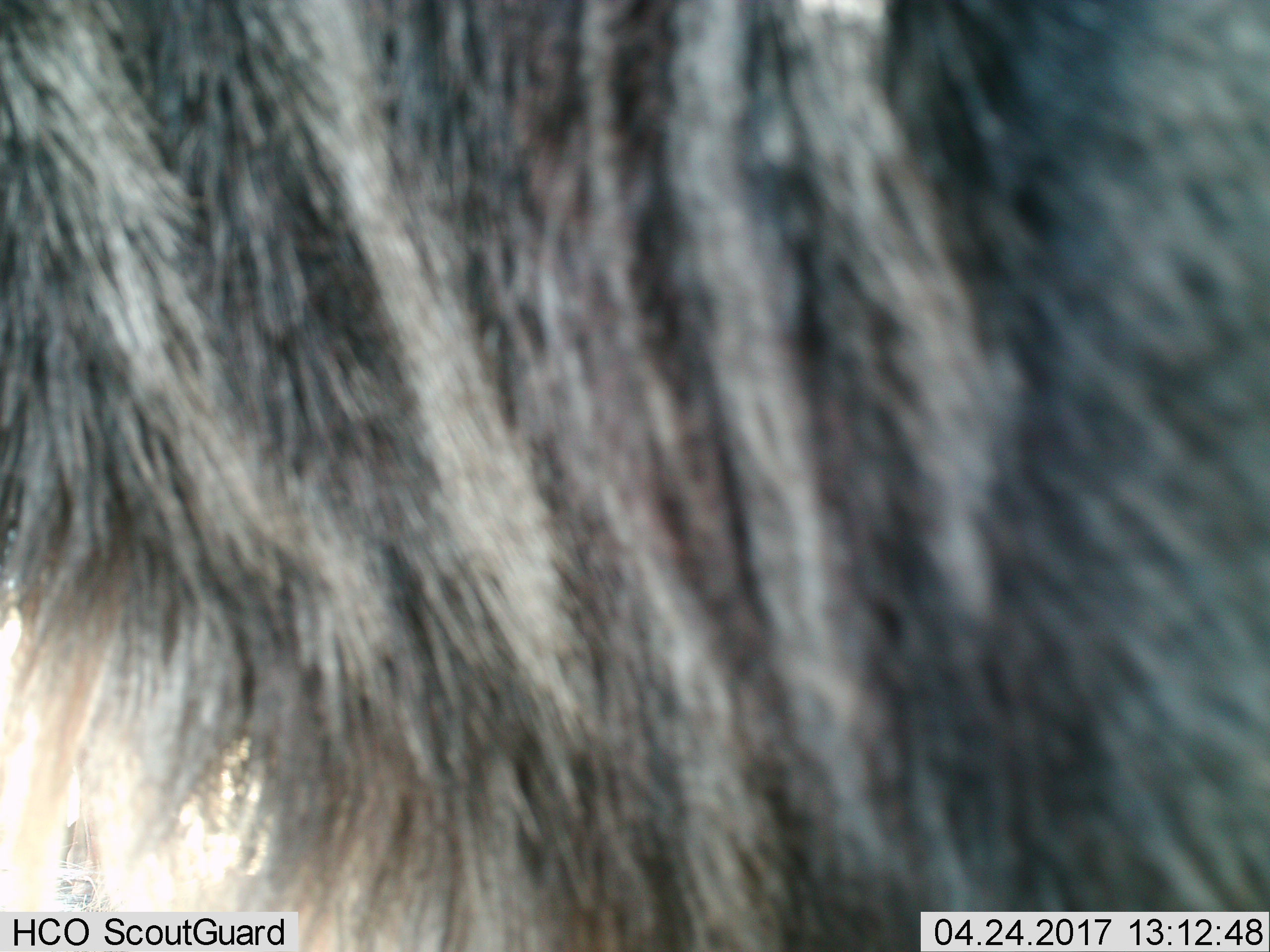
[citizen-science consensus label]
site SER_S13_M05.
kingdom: Animalia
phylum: Chordata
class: Mammalia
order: Artiodactyla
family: Bovidae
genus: Connochaetes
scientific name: Connochaetes taurinus taurinus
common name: blue wildebeest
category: wildebeestblue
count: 1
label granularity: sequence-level